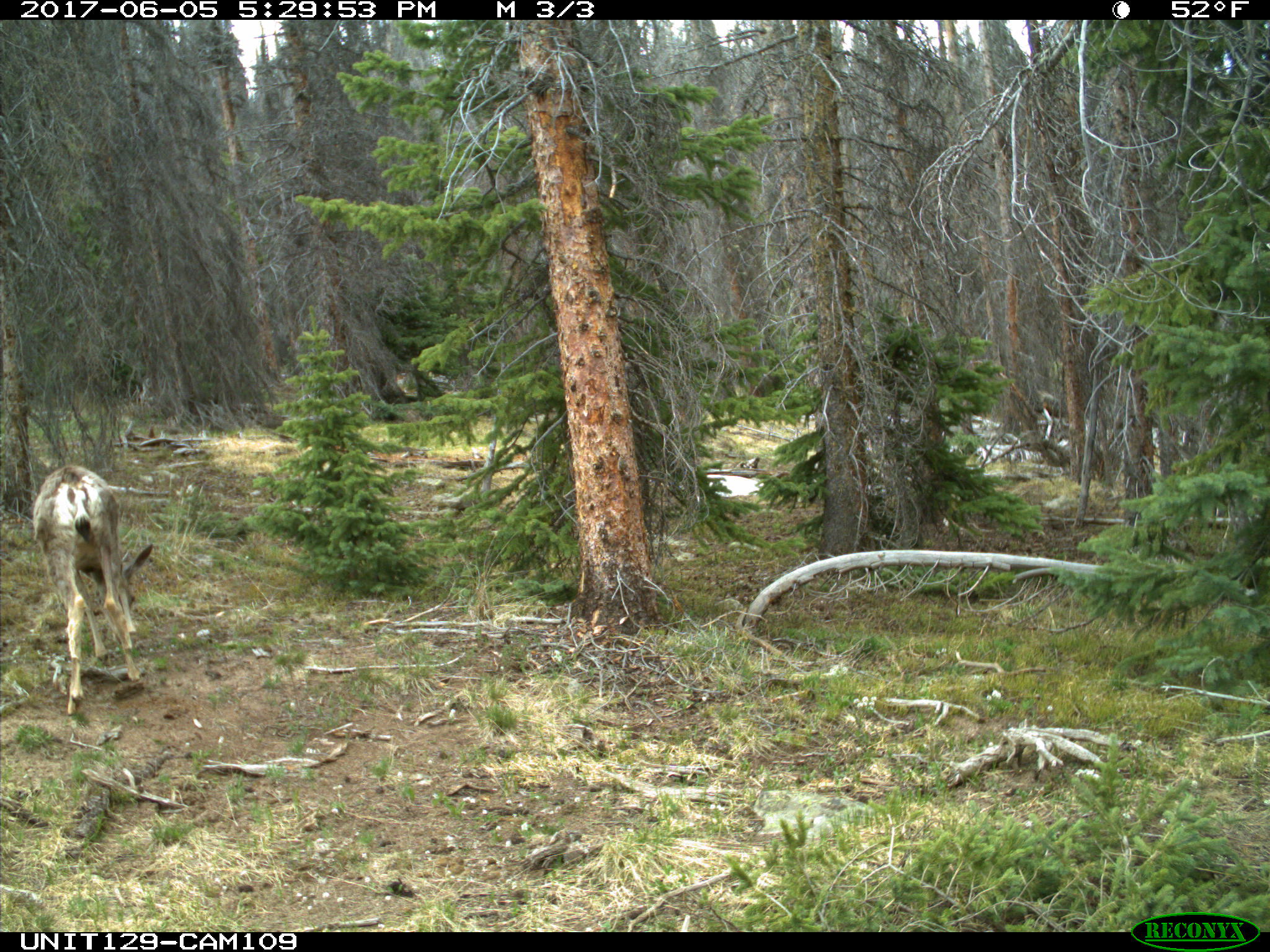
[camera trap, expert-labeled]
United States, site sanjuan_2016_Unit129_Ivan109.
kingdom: Animalia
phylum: Chordata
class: Mammalia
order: Artiodactyla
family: Cervidae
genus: Odocoileus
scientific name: Odocoileus hemionus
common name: mule deer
Odocoileus hemionus (mule deer).